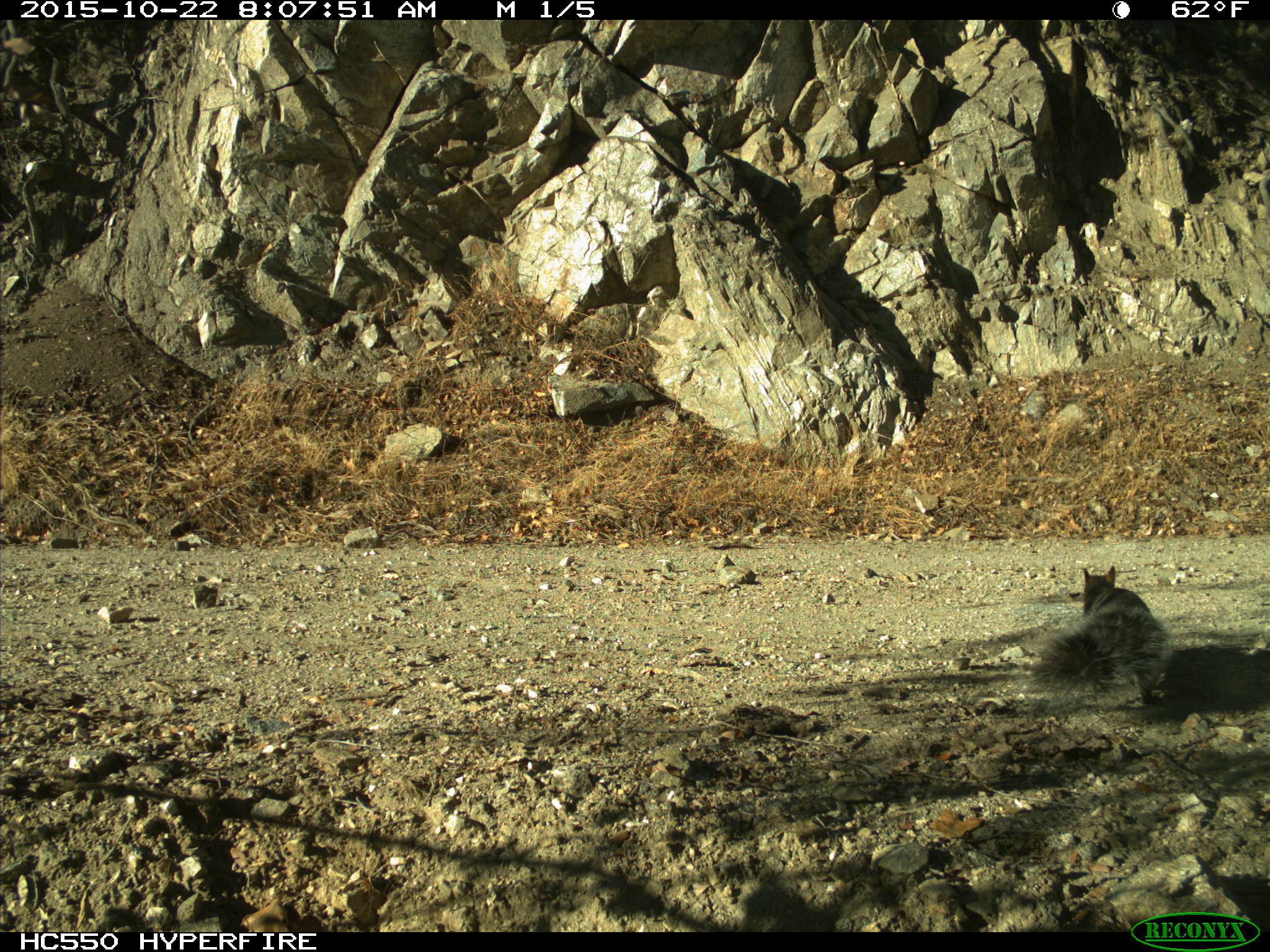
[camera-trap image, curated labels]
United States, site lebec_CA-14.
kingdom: Animalia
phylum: Chordata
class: Mammalia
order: Rodentia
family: Sciuridae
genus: Sciurus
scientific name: Sciurus carolinensis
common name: eastern gray squirrel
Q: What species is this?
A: Sciurus carolinensis (eastern gray squirrel).